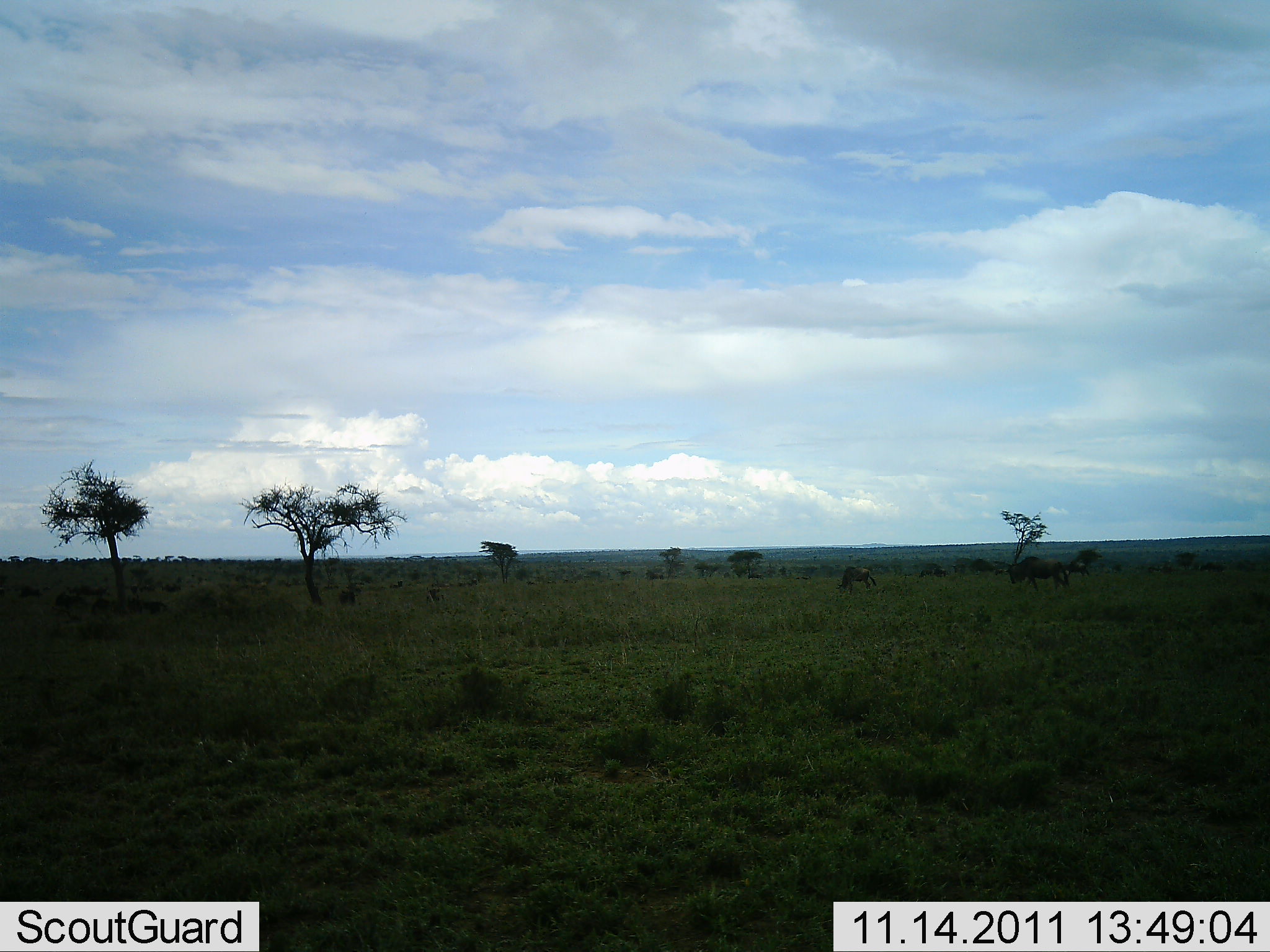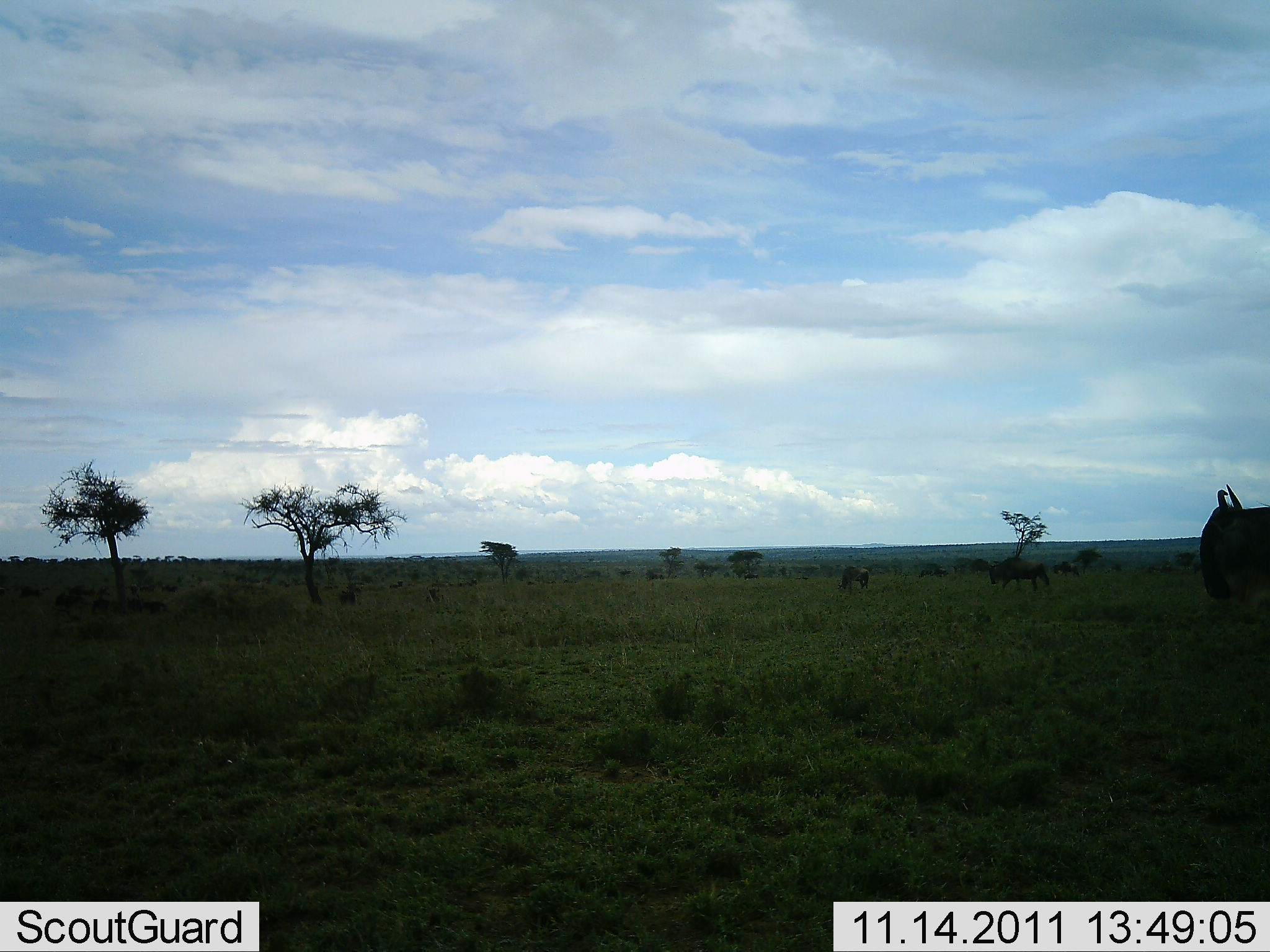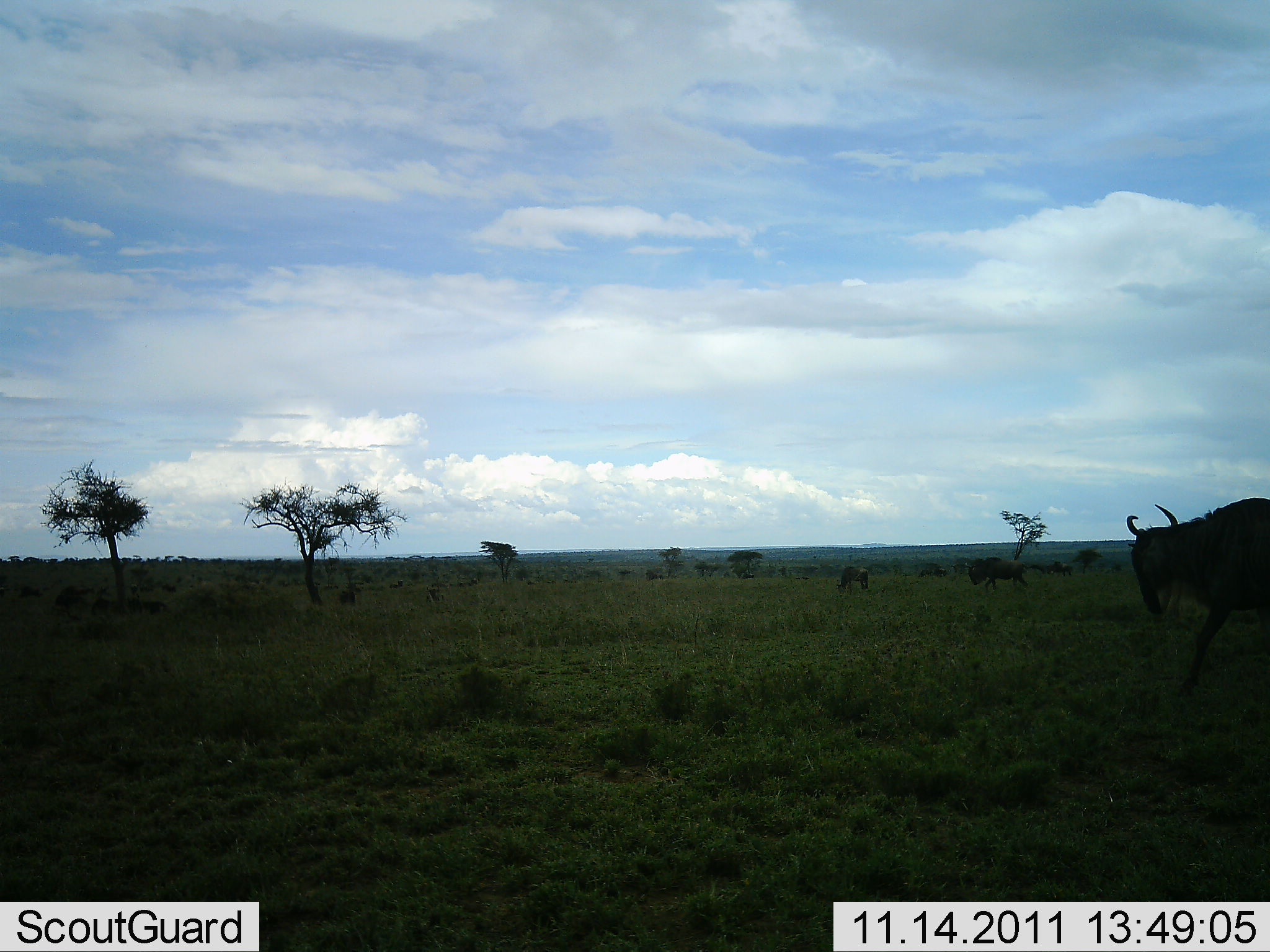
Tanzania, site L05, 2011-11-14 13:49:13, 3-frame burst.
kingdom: Animalia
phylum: Chordata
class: Mammalia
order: Artiodactyla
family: Bovidae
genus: Connochaetes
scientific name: Connochaetes taurinus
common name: blue wildebeest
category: wildebeest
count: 4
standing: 36%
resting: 0%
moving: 73%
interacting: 9%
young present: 0%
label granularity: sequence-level